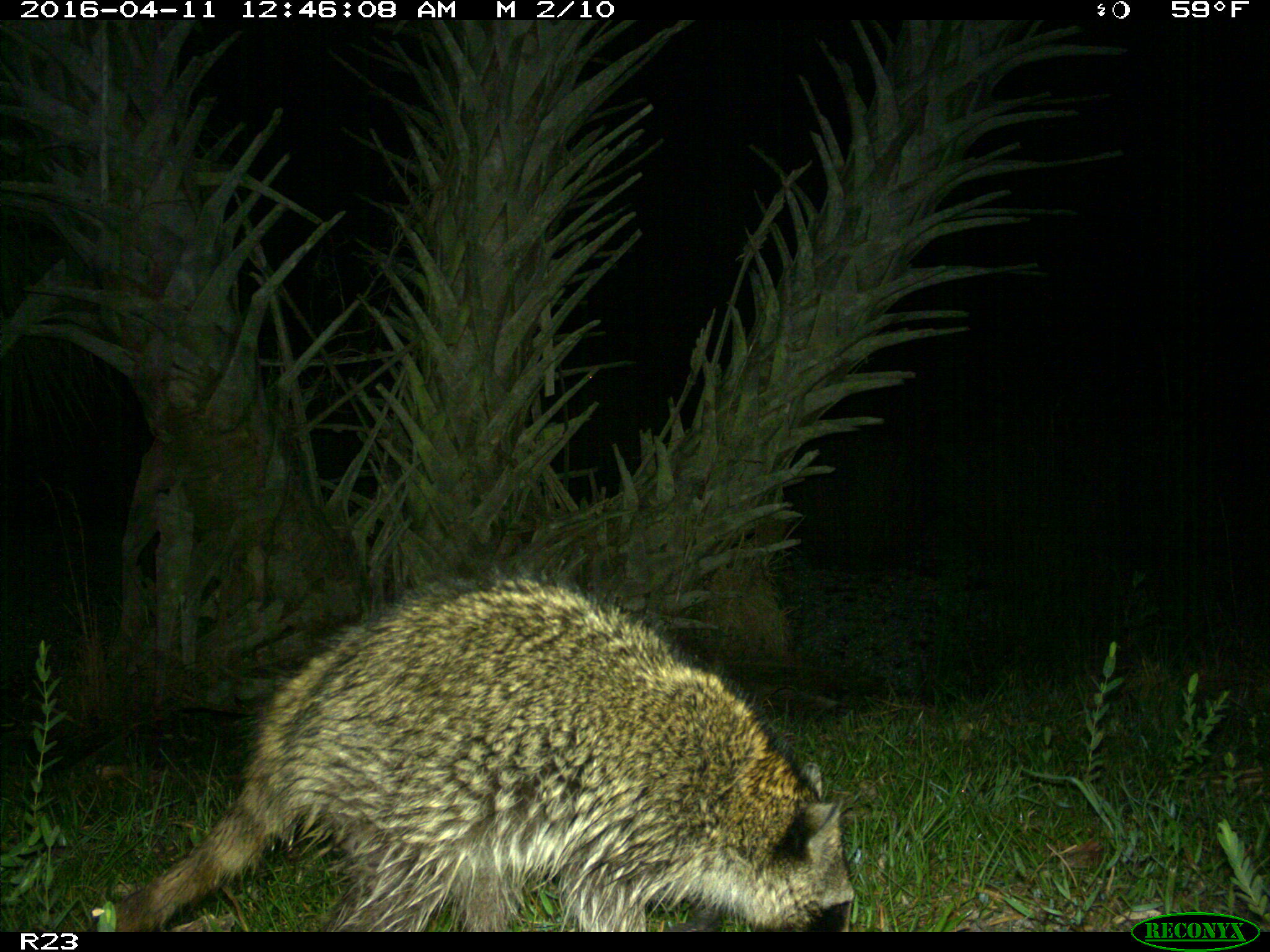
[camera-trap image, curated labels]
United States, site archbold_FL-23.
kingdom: Animalia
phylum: Chordata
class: Mammalia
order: Carnivora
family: Procyonidae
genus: Procyon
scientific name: Procyon lotor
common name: common raccoon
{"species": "Procyon lotor (common raccoon)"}